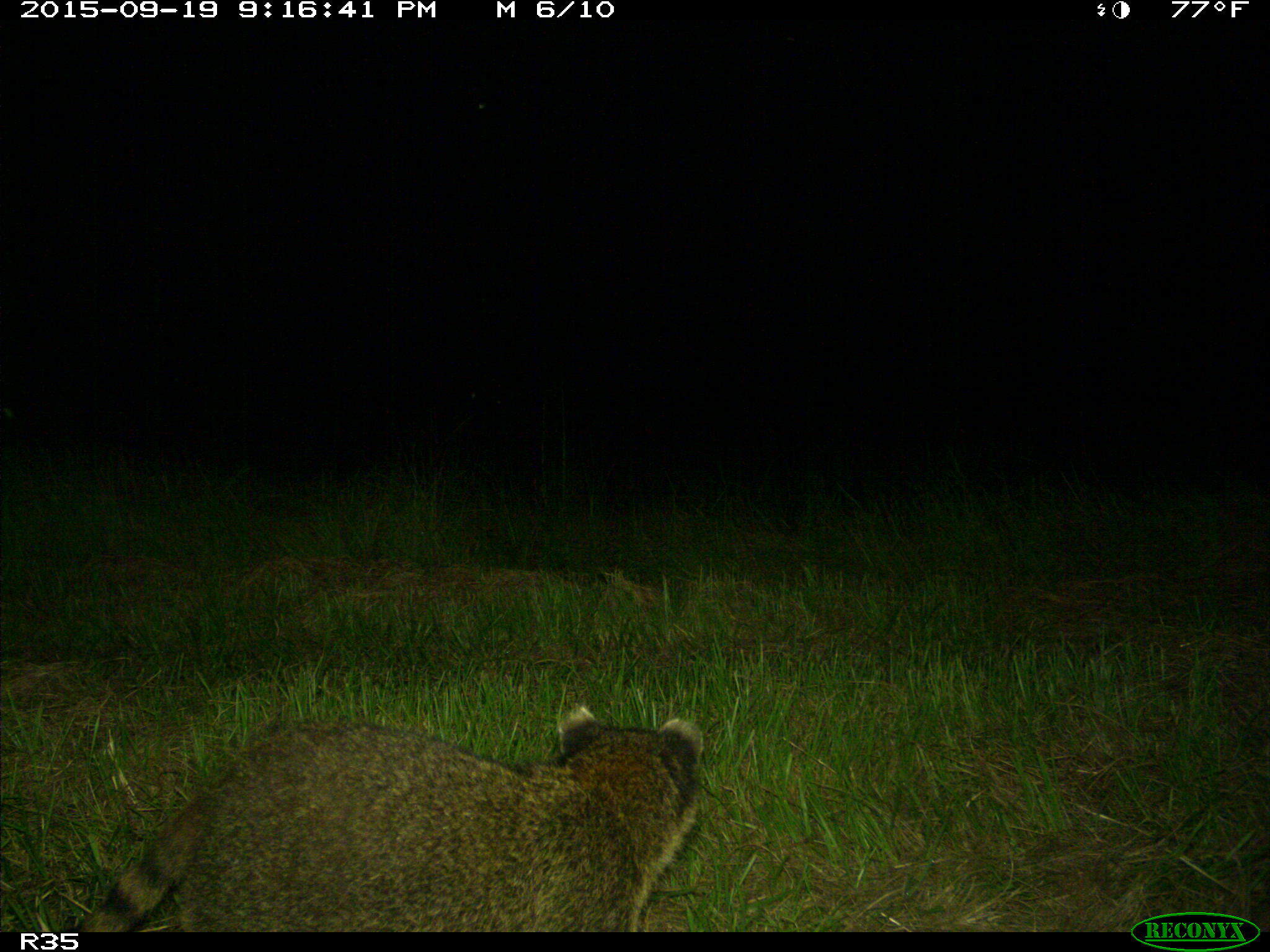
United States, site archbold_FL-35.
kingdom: Animalia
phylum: Chordata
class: Mammalia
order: Carnivora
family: Procyonidae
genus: Procyon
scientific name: Procyon lotor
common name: common raccoon